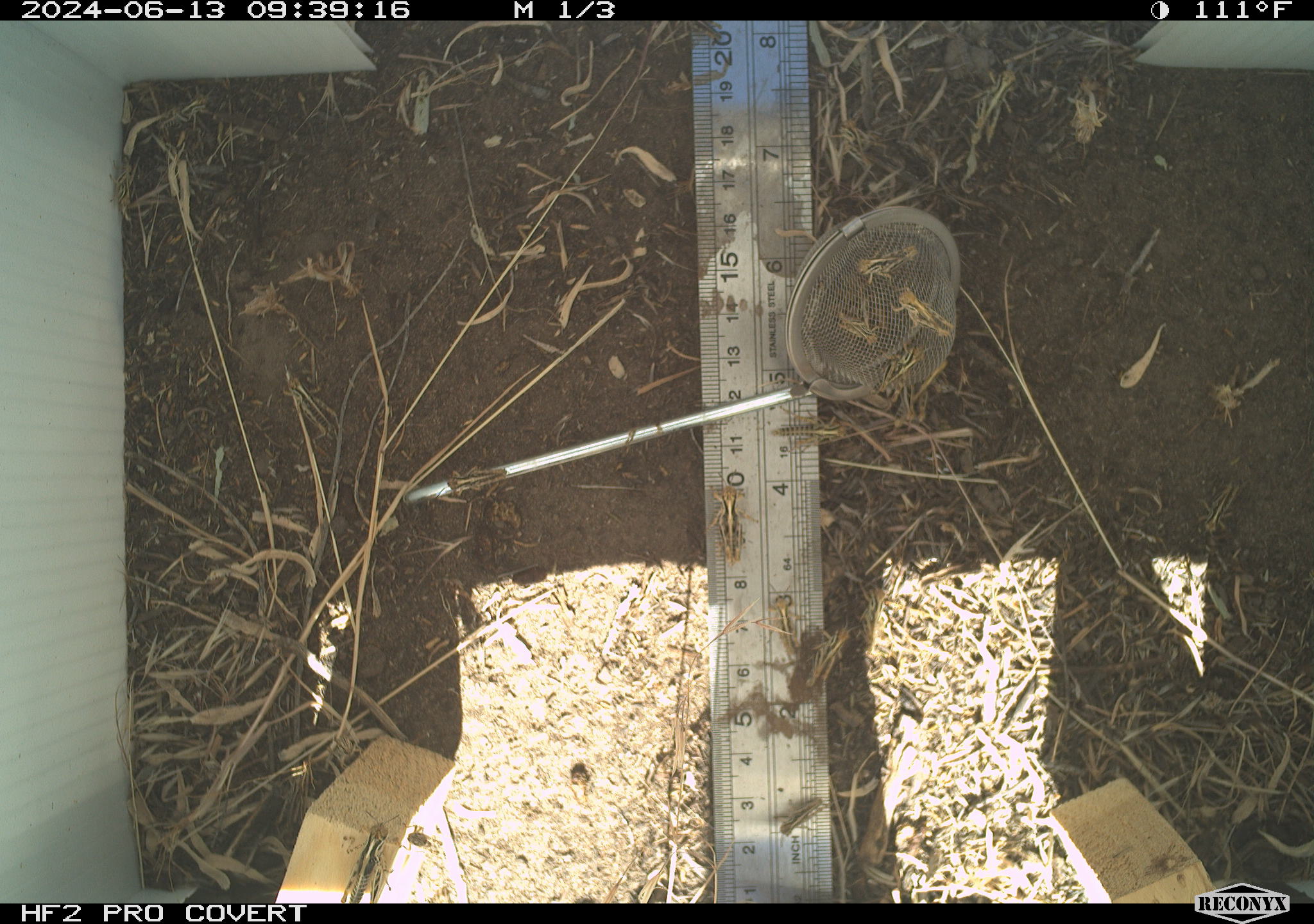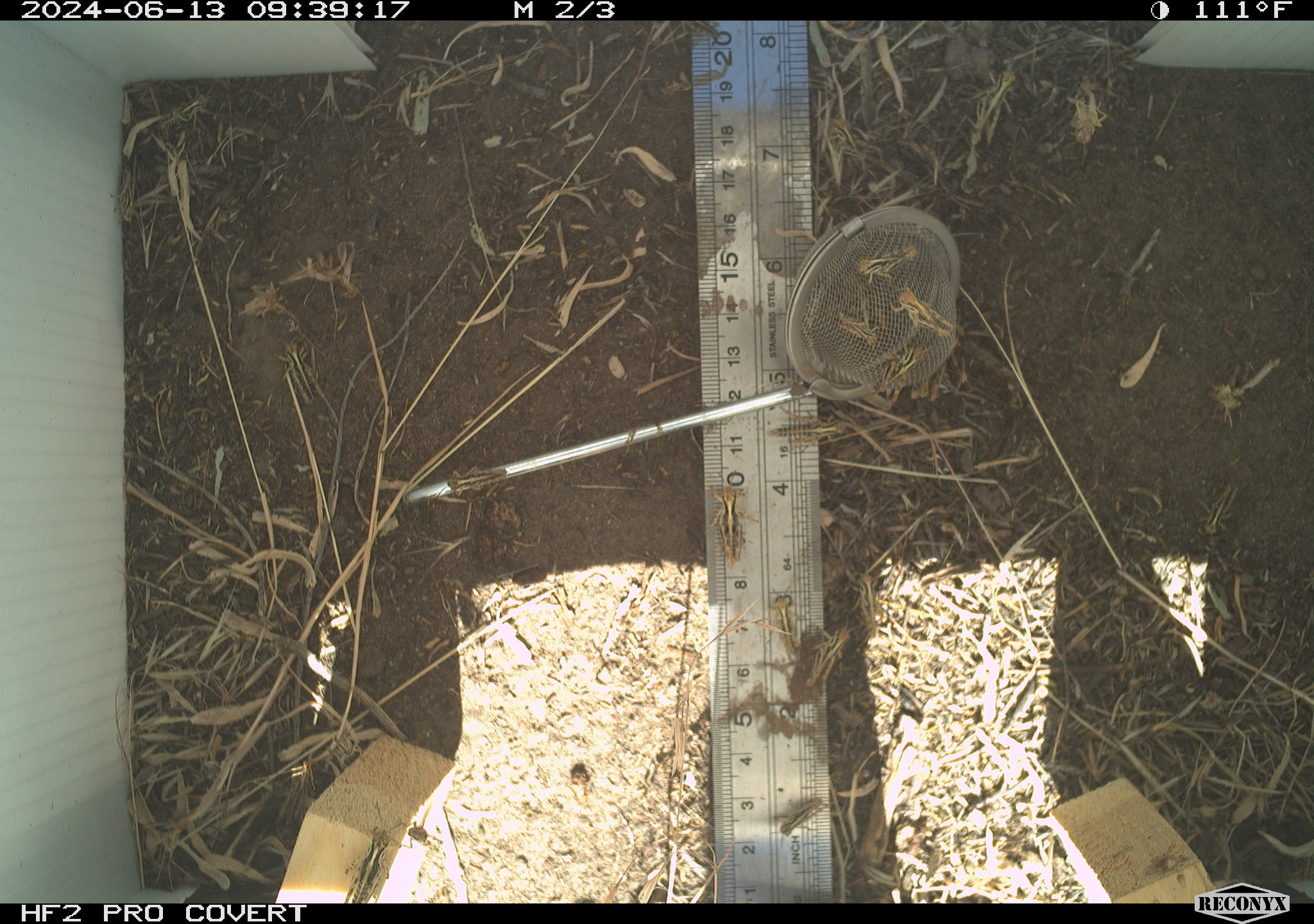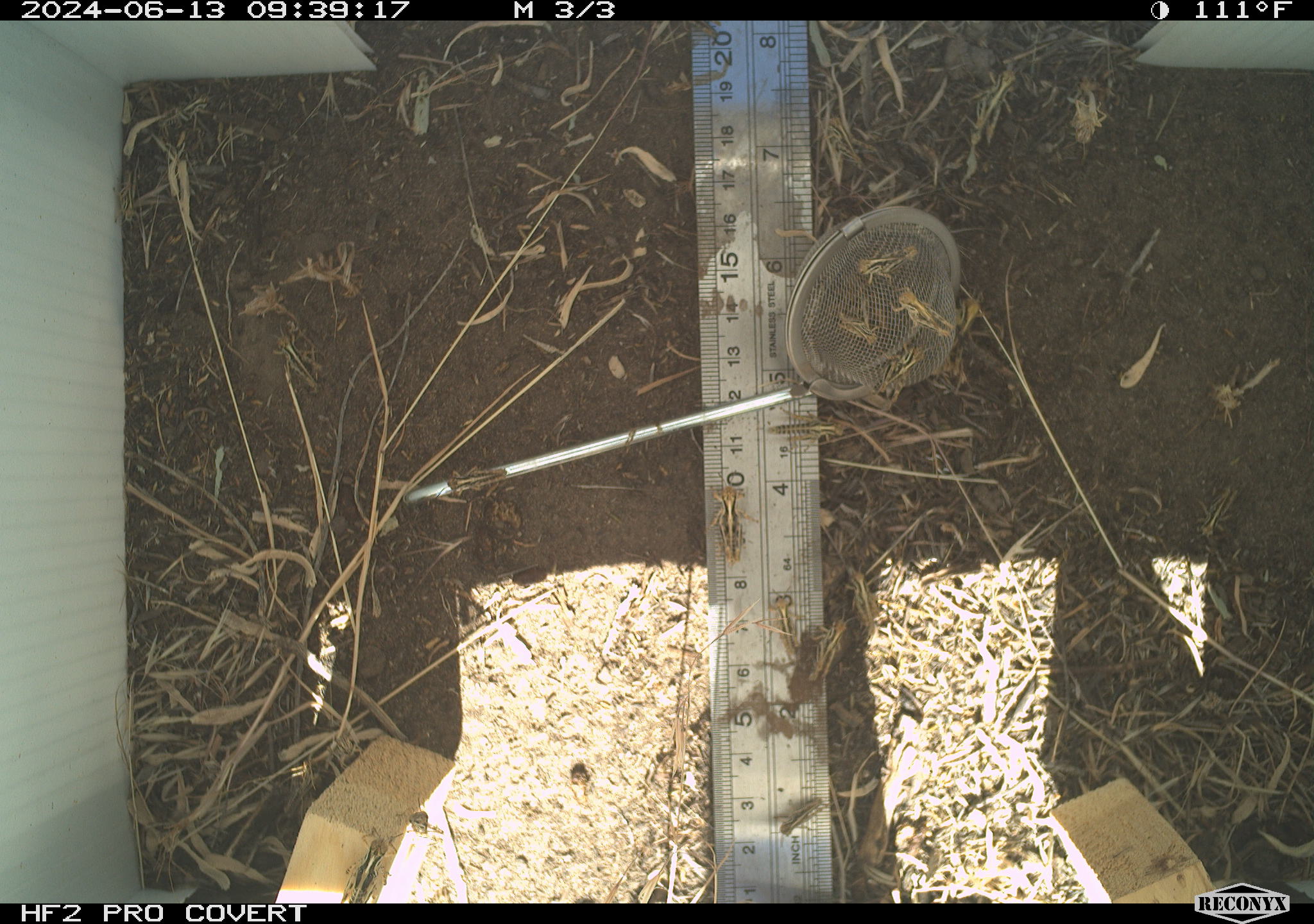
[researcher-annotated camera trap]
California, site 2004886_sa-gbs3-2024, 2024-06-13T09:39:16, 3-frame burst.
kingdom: Animalia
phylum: Arthropoda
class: Insecta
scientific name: Insecta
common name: insect